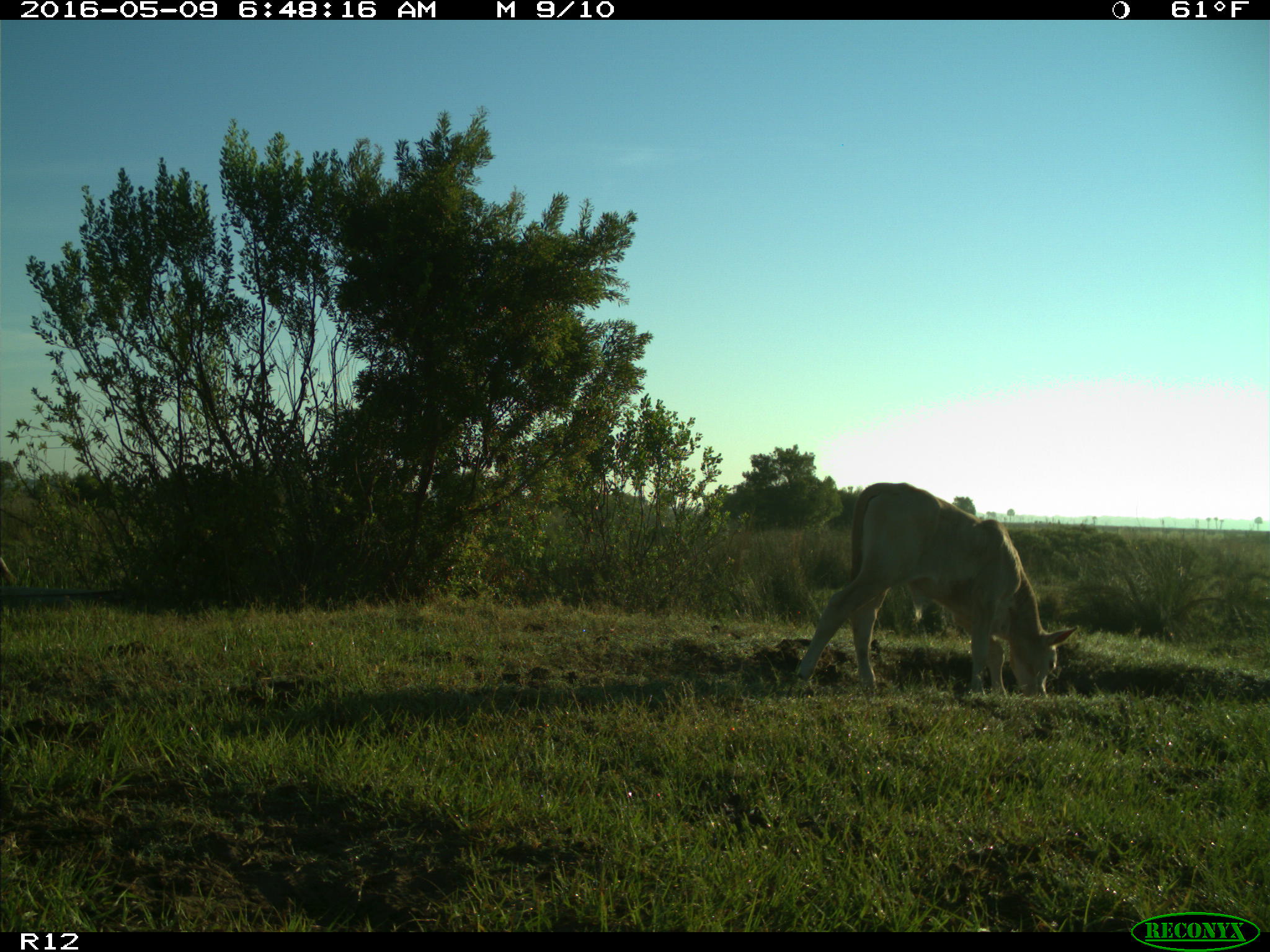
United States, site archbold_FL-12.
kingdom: Animalia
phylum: Chordata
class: Mammalia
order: Artiodactyla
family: Bovidae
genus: Bos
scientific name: Bos taurus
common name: domestic cow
Bos taurus (domestic cow).